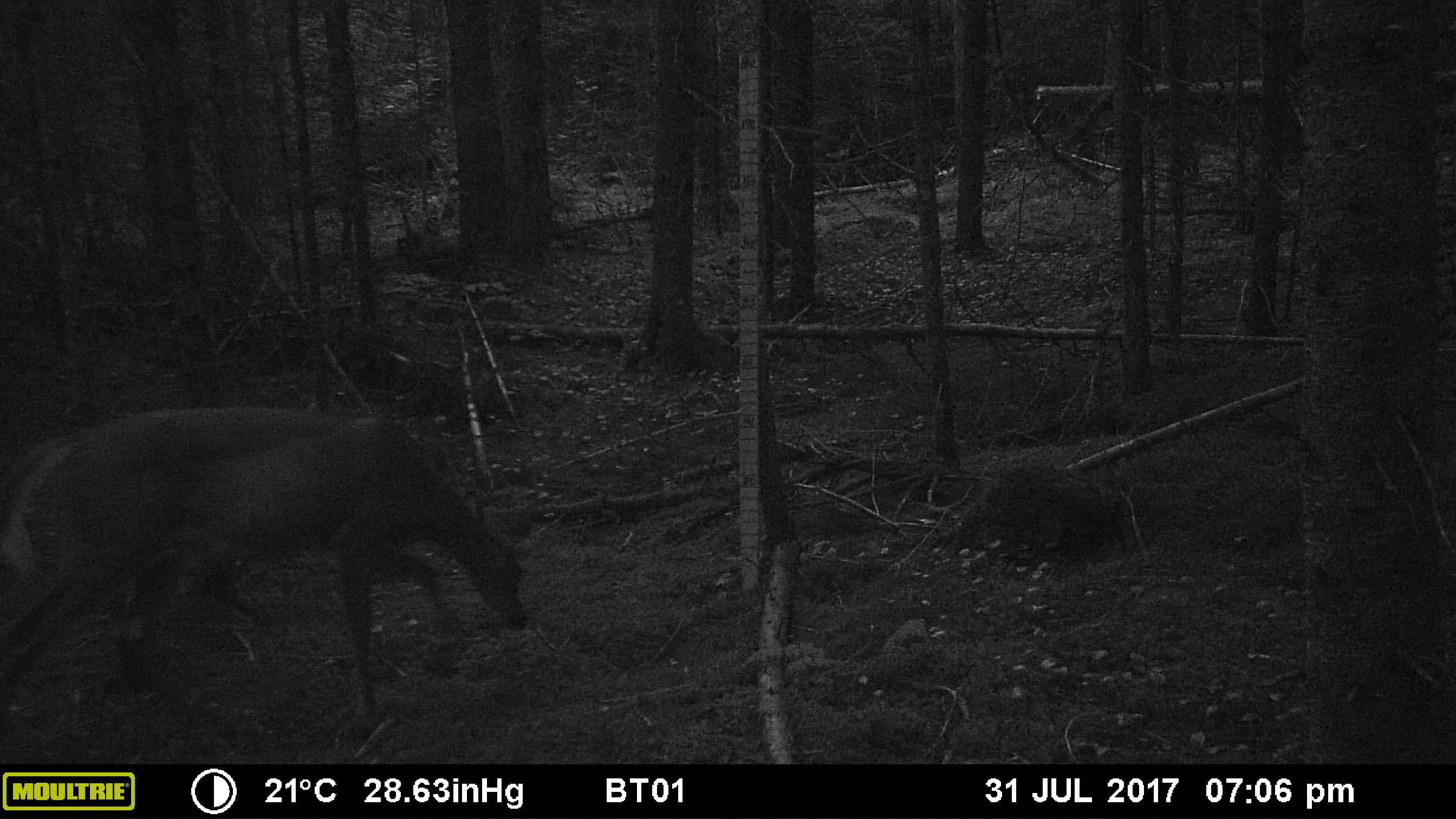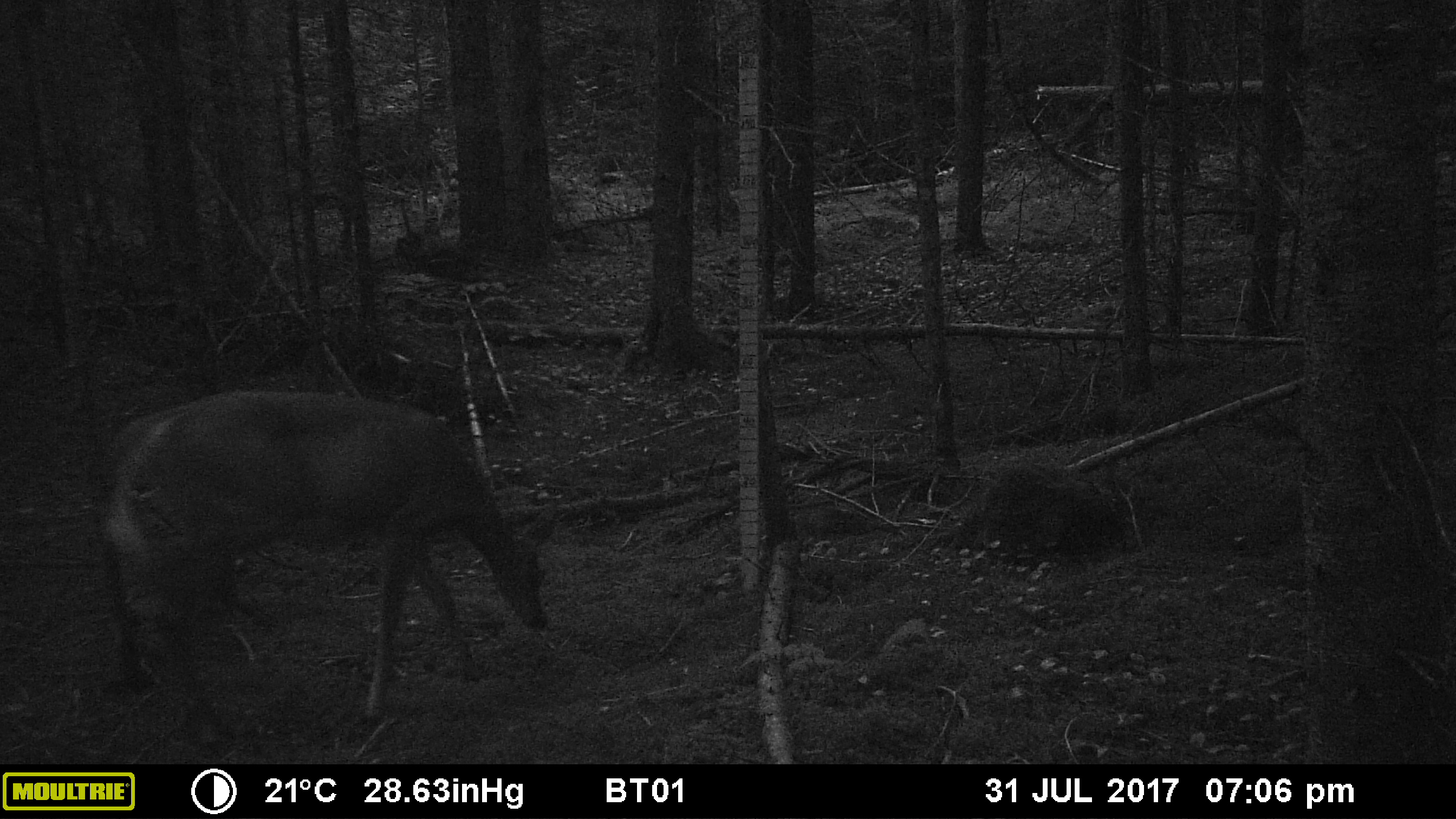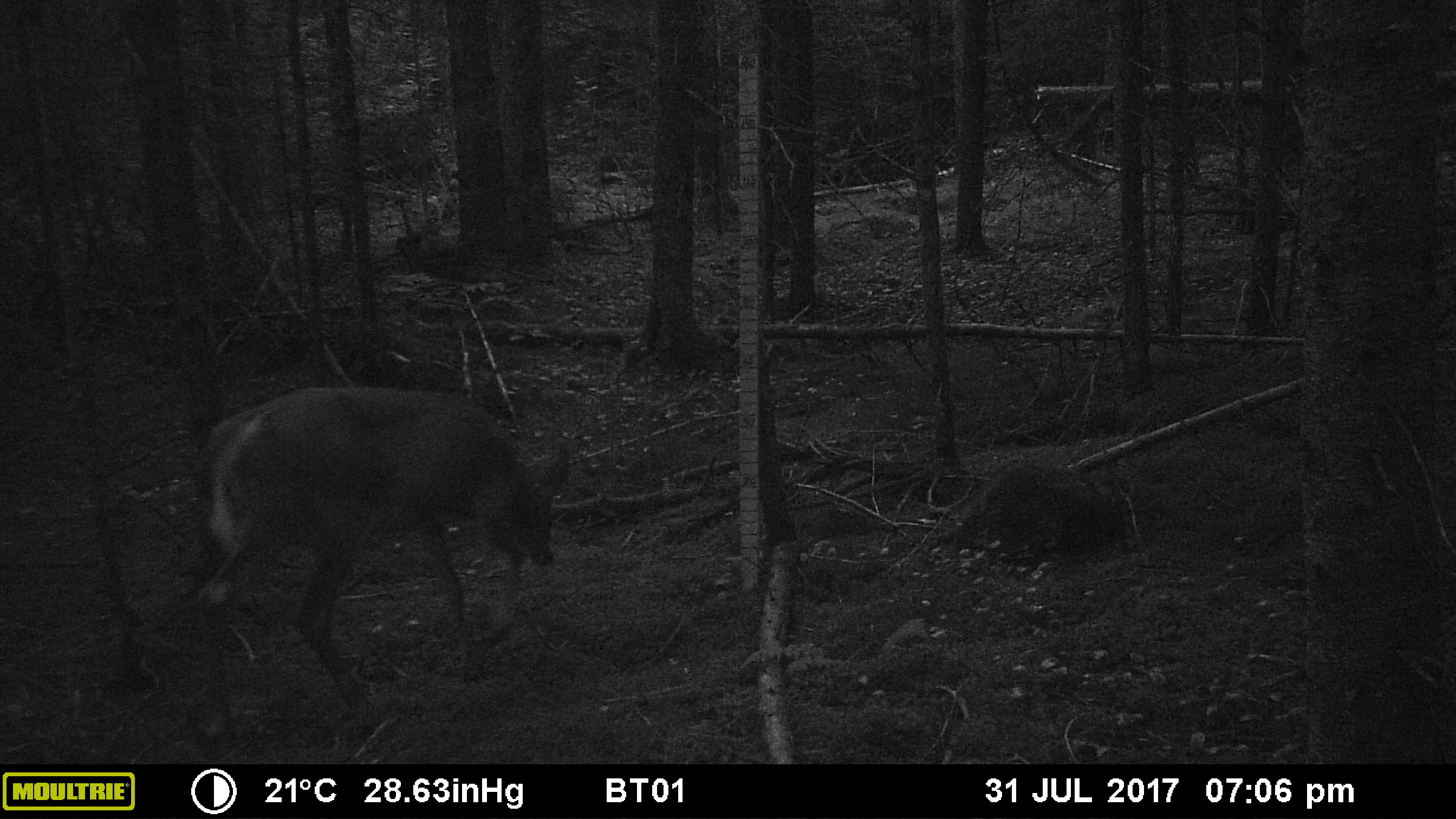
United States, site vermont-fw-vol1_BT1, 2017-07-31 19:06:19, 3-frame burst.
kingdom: Animalia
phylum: Chordata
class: Mammalia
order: Artiodactyla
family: Cervidae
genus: Odocoileus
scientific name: Odocoileus virginianus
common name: white-tailed deer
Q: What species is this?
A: White-tailed deer (Odocoileus virginianus).